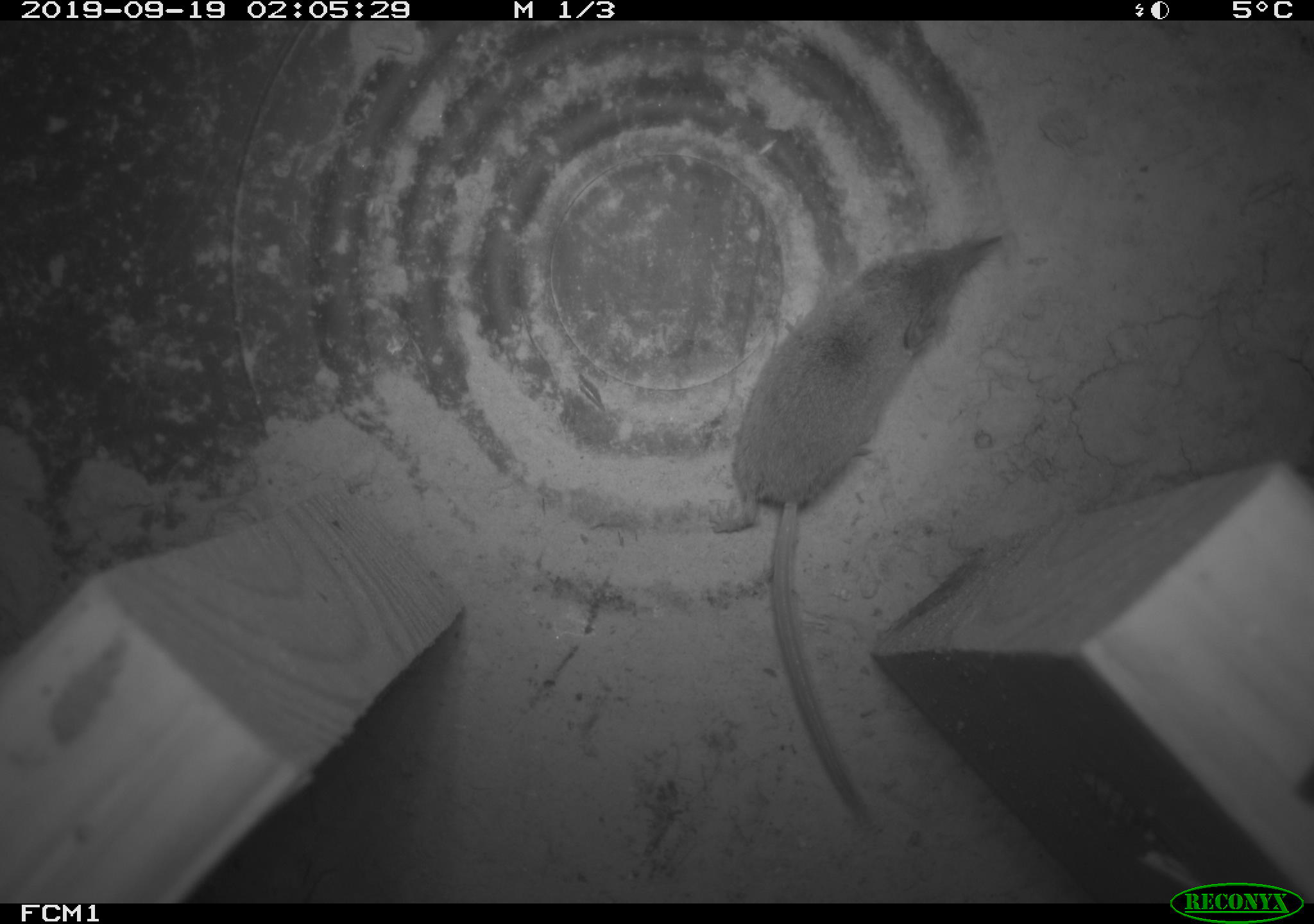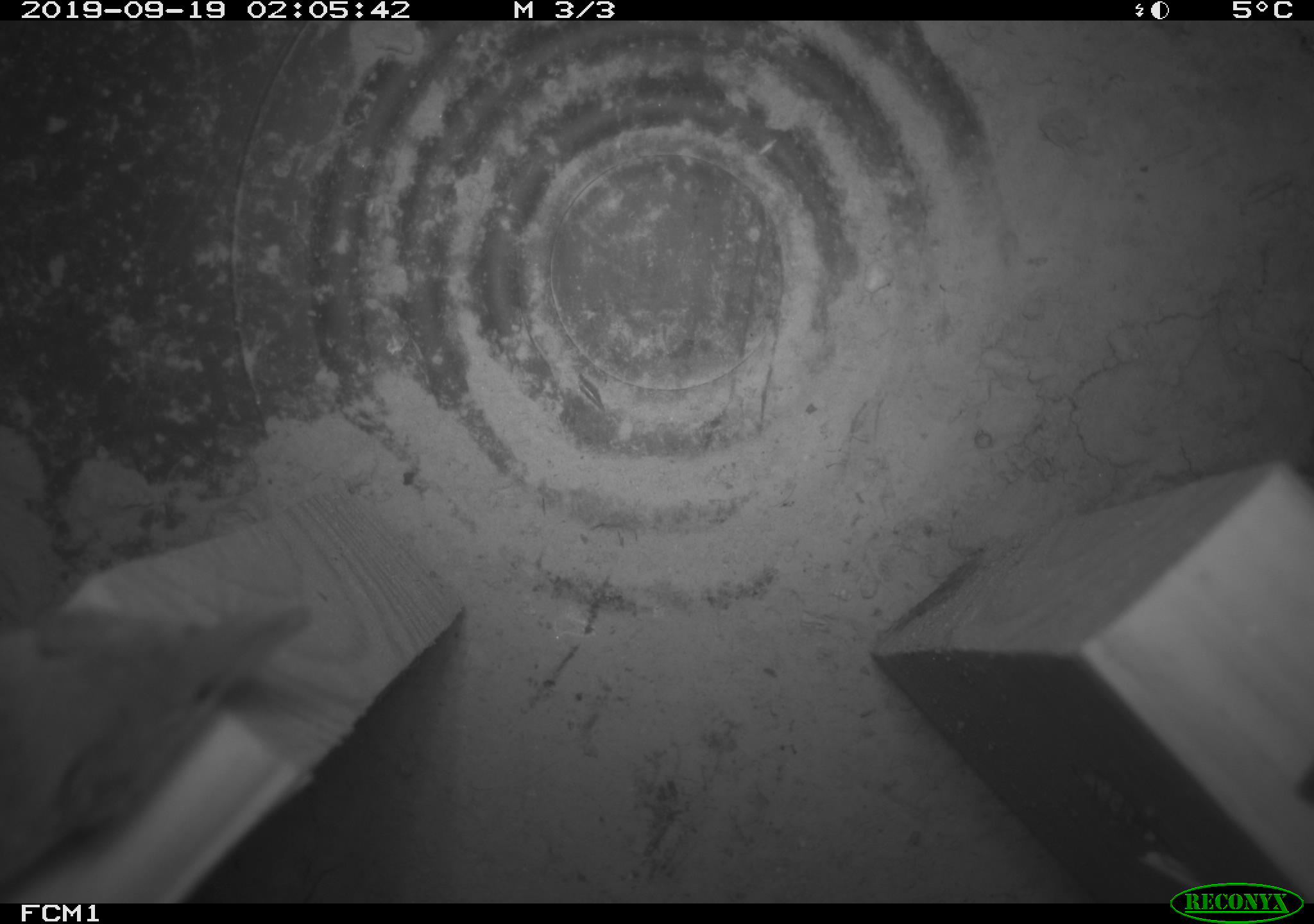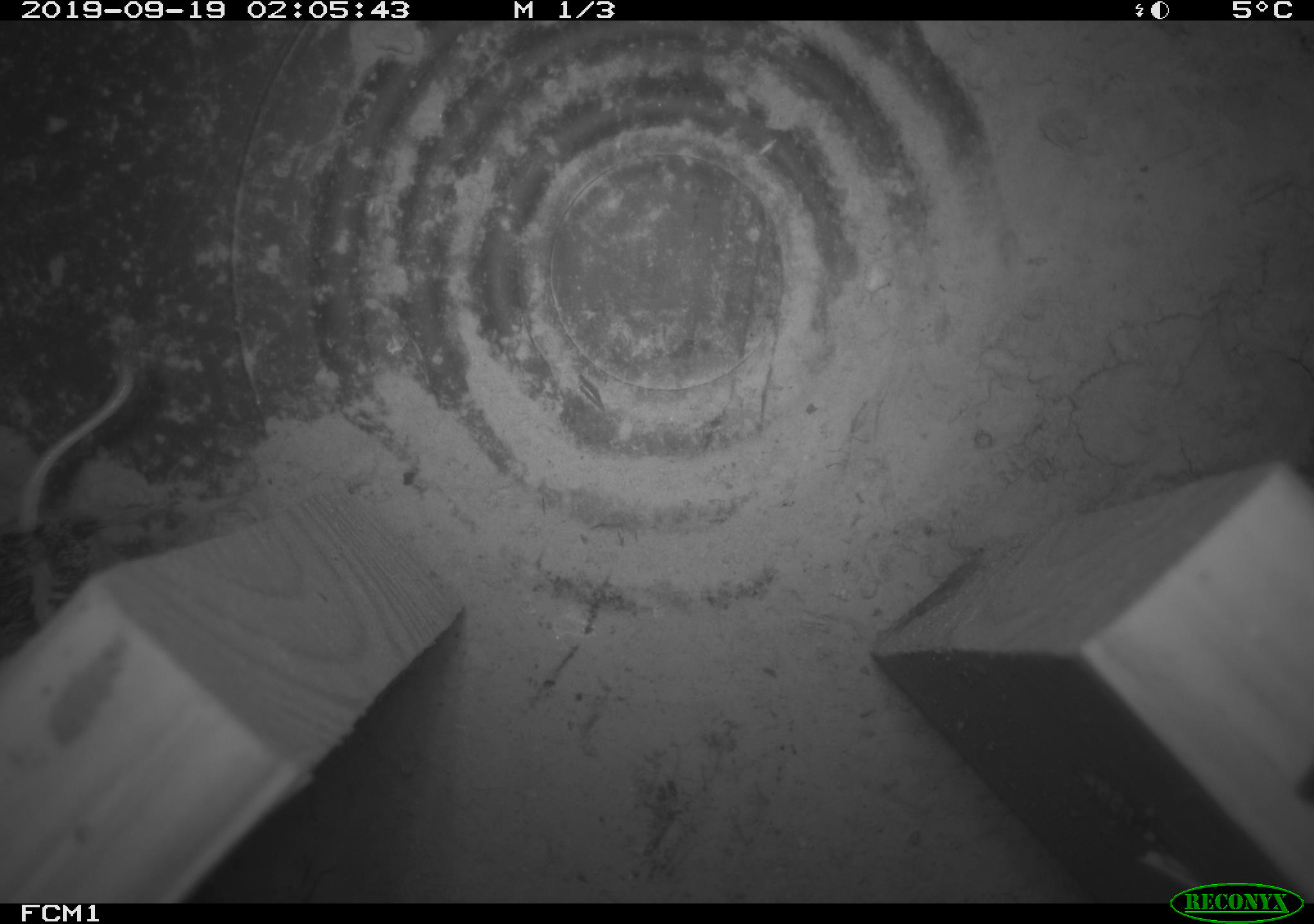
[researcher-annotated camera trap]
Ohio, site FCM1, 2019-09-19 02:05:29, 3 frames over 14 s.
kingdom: Animalia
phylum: Chordata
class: Mammalia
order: Eulipotyphla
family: Soricidae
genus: Sorex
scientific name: Sorex cinereus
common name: masked shrew